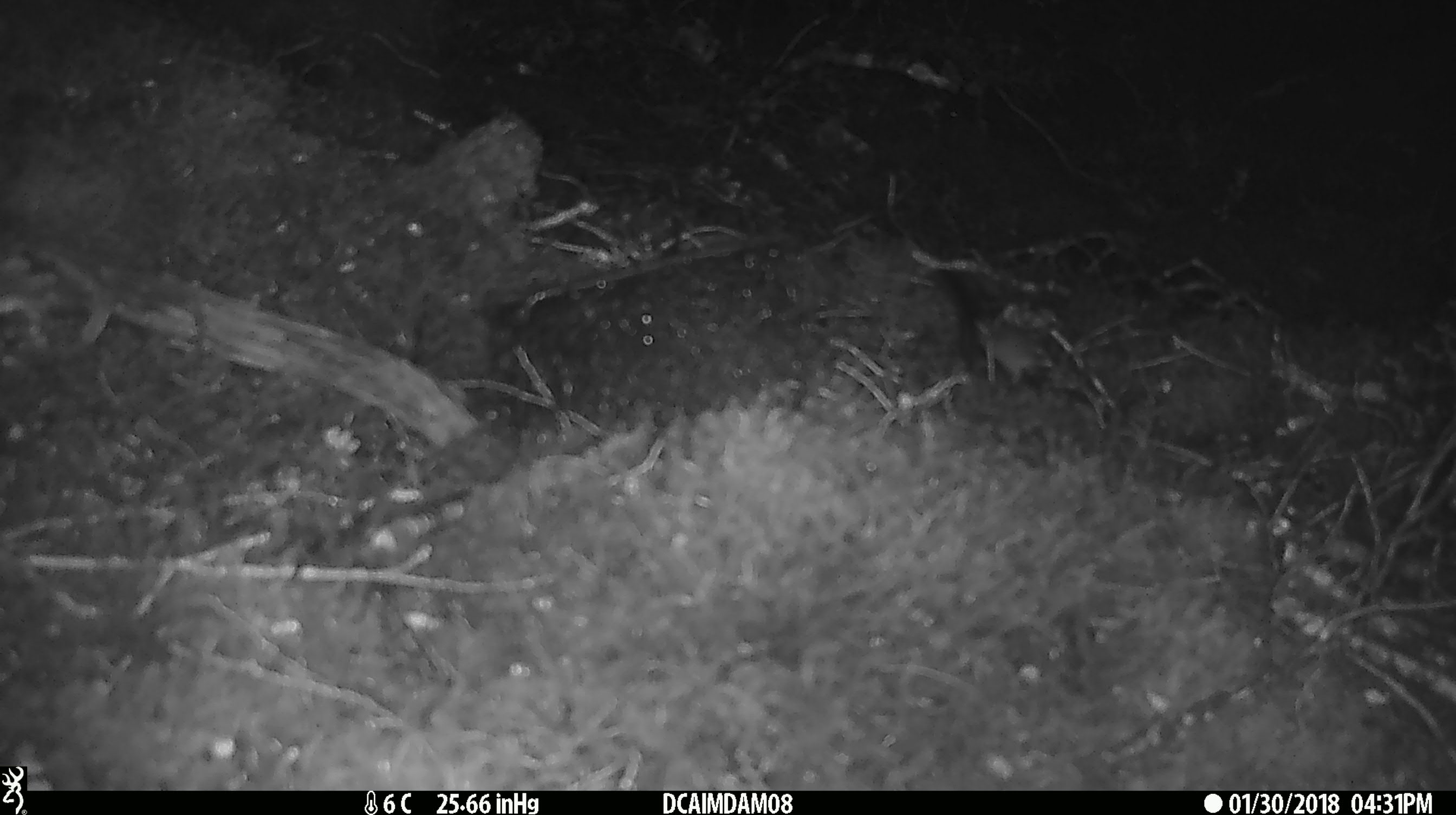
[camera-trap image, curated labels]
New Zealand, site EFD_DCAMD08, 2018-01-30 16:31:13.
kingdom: Animalia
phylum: Chordata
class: Mammalia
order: Rodentia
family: Muridae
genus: Mus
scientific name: Mus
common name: mouse